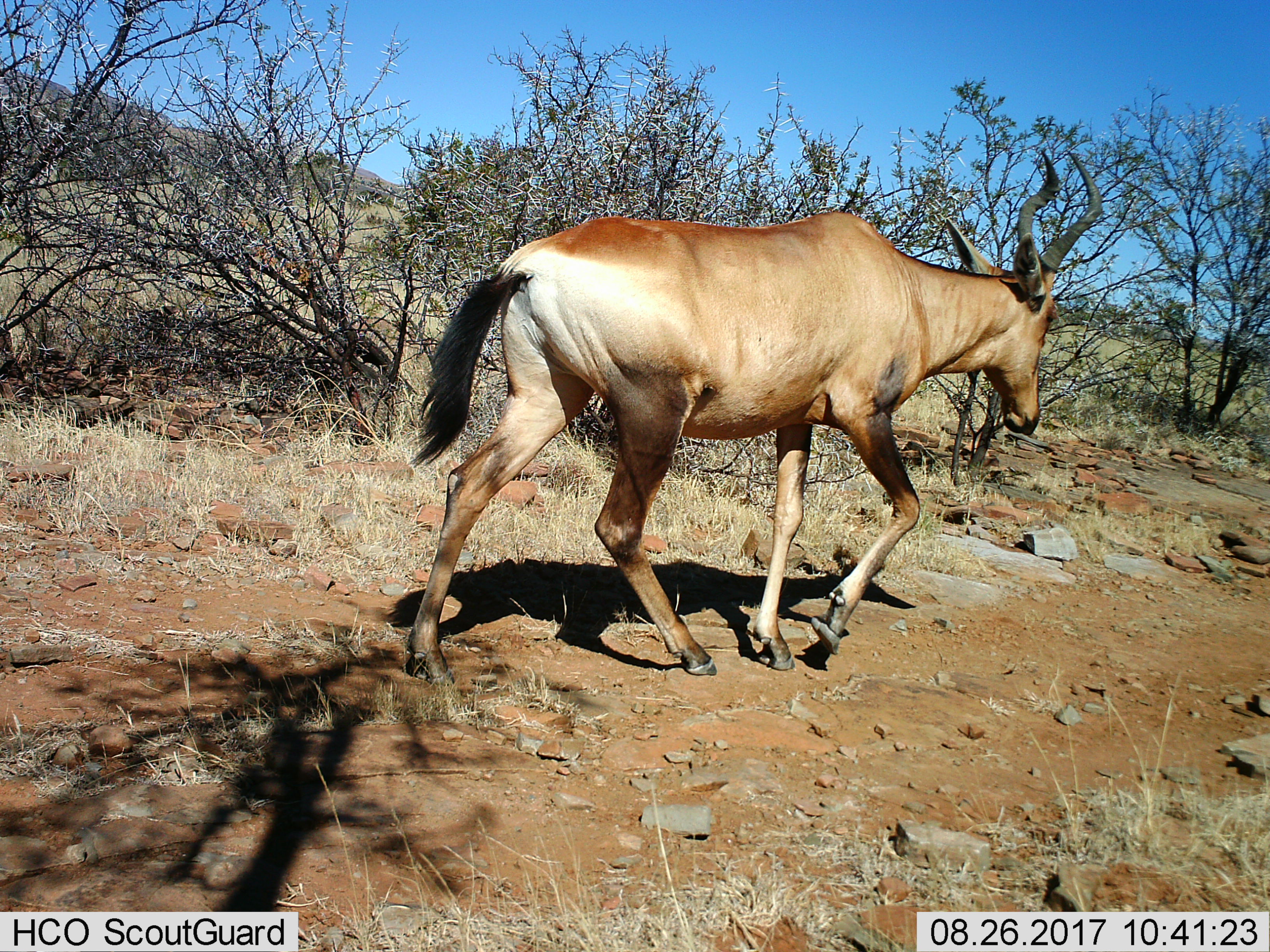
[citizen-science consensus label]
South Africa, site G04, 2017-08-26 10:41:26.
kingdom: Animalia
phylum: Chordata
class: Mammalia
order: Artiodactyla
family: Bovidae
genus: Alcelaphus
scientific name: Alcelaphus buselaphus caama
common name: red hartebeest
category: hartebeestred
Hartebeestred (red hartebeest) (Alcelaphus buselaphus caama), count 1. Behavior (volunteer vote fractions): standing 14%, resting 0%, moving 100%, interacting 0%. Young present (vote fraction): 0%. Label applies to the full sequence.